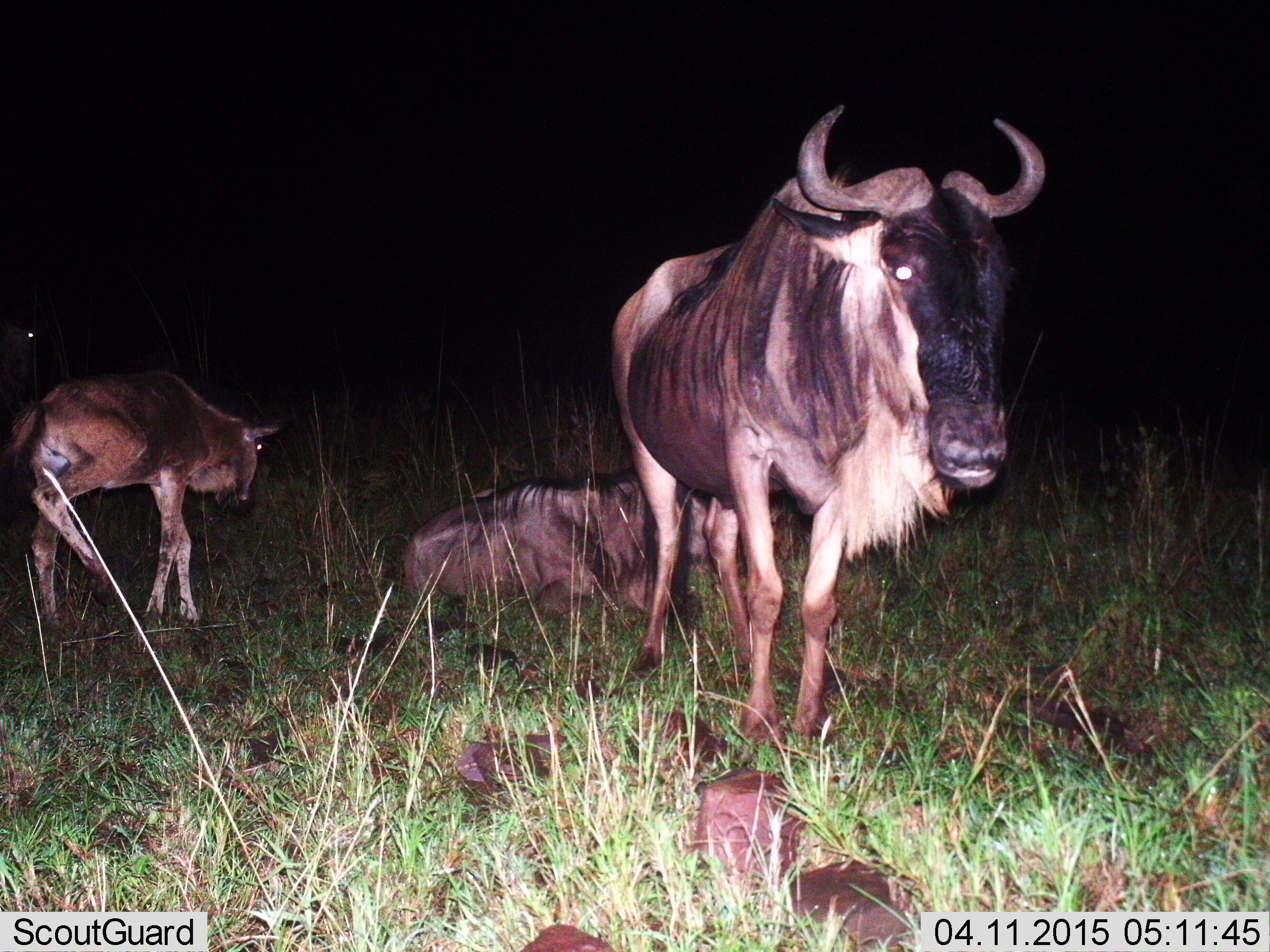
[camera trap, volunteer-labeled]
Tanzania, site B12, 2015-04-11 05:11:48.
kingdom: Animalia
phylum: Chordata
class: Mammalia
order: Artiodactyla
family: Bovidae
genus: Connochaetes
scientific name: Connochaetes taurinus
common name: blue wildebeest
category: wildebeest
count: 3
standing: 90%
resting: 100%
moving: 30%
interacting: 0%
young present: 90%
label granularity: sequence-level